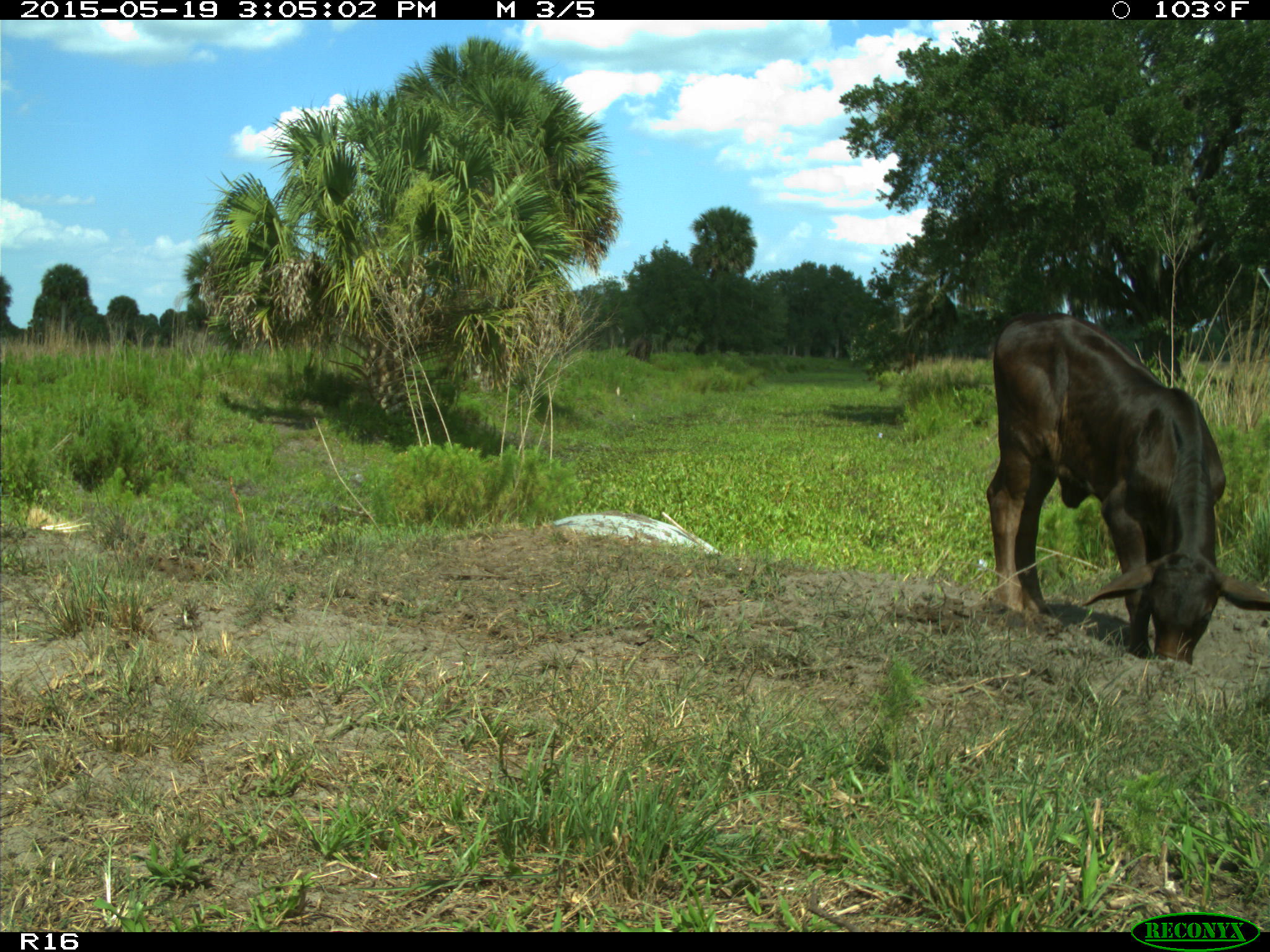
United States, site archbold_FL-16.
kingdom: Animalia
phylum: Chordata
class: Mammalia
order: Artiodactyla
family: Bovidae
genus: Bos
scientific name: Bos taurus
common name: domestic cow